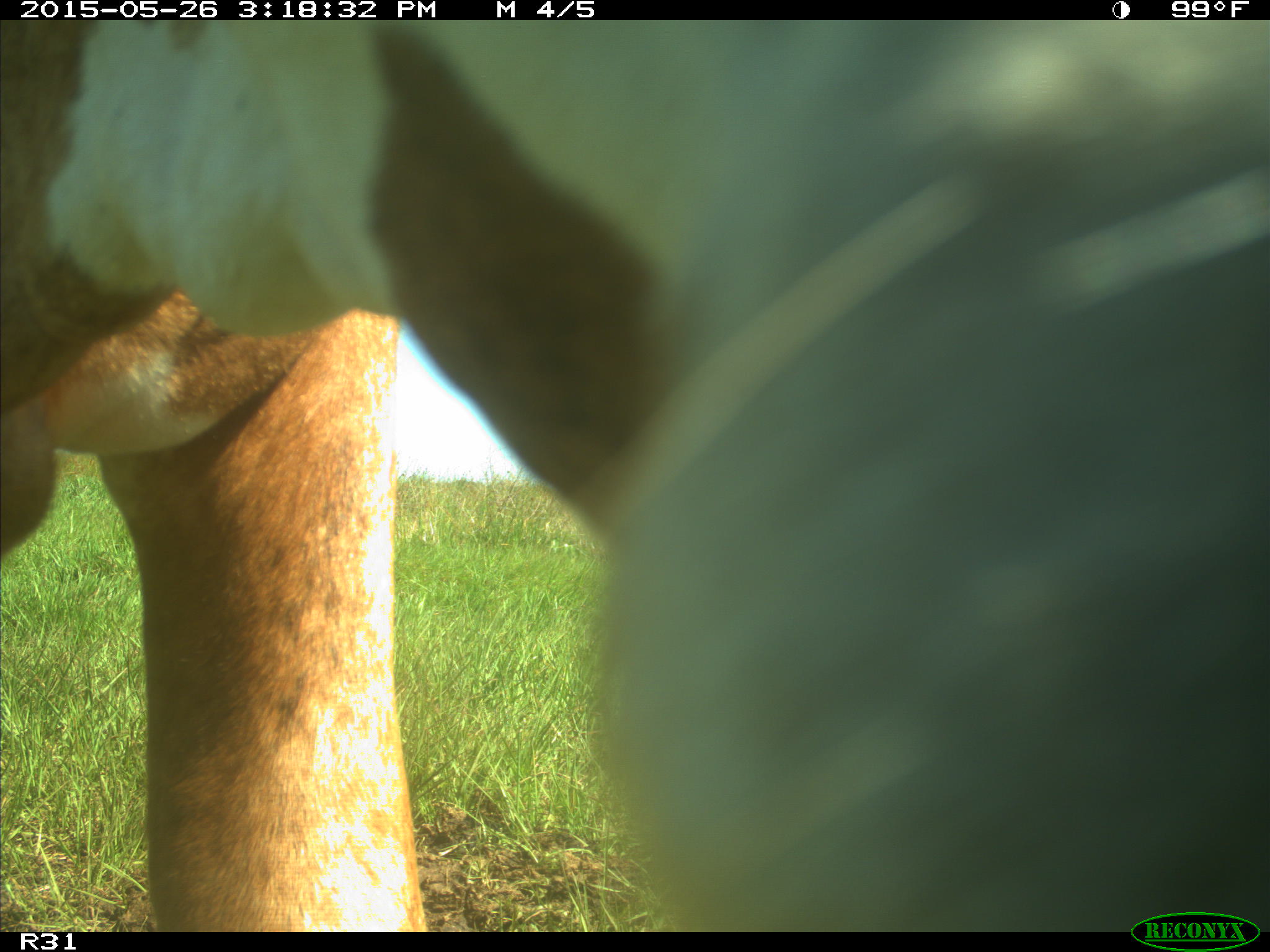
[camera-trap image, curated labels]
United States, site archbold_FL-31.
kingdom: Animalia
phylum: Chordata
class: Mammalia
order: Artiodactyla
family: Bovidae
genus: Bos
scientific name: Bos taurus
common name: domestic cow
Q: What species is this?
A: Bos taurus (domestic cow).